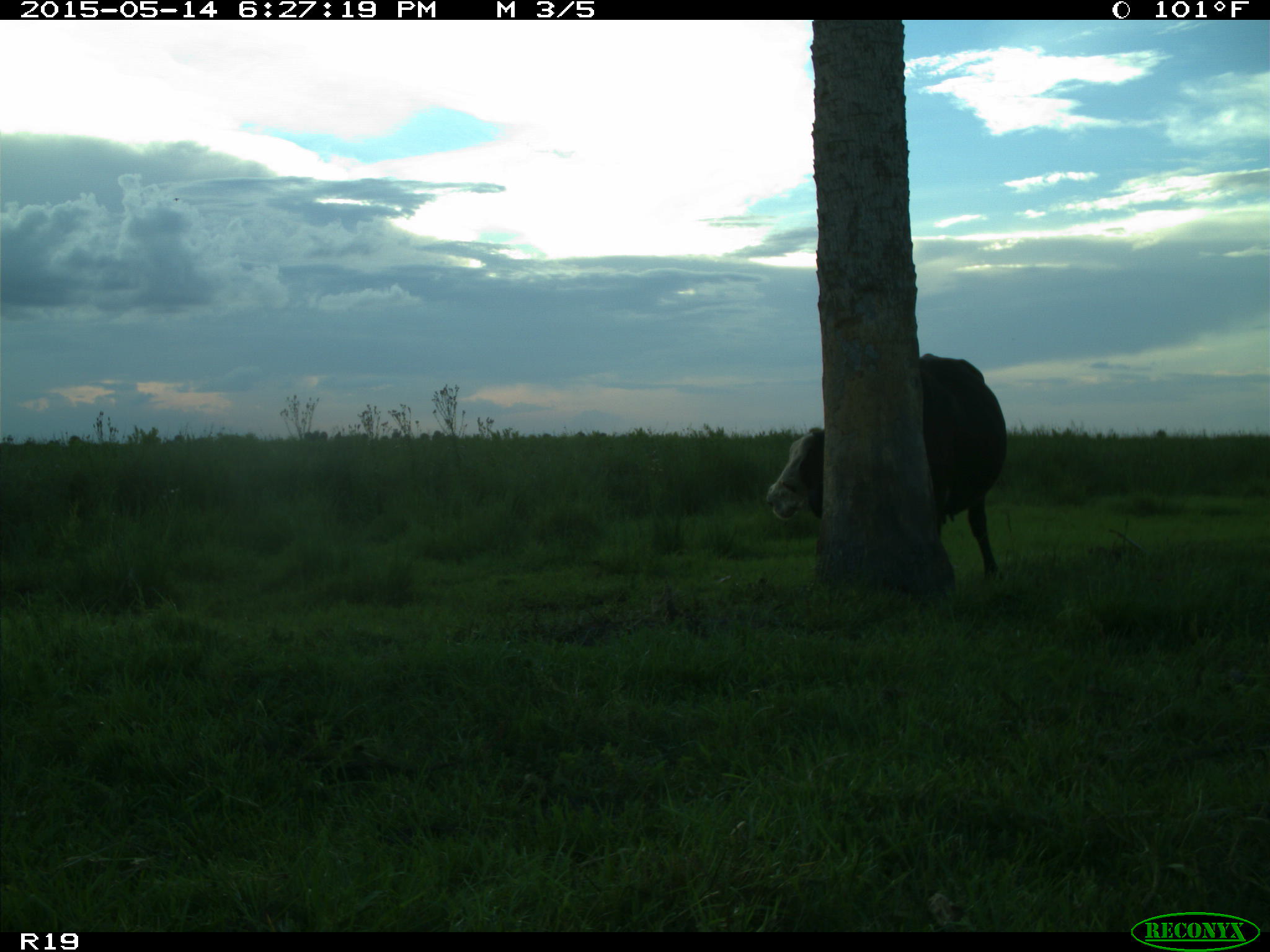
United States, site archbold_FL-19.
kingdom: Animalia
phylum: Chordata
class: Mammalia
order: Artiodactyla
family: Bovidae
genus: Bos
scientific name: Bos taurus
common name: domestic cow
Bos taurus (domestic cow).